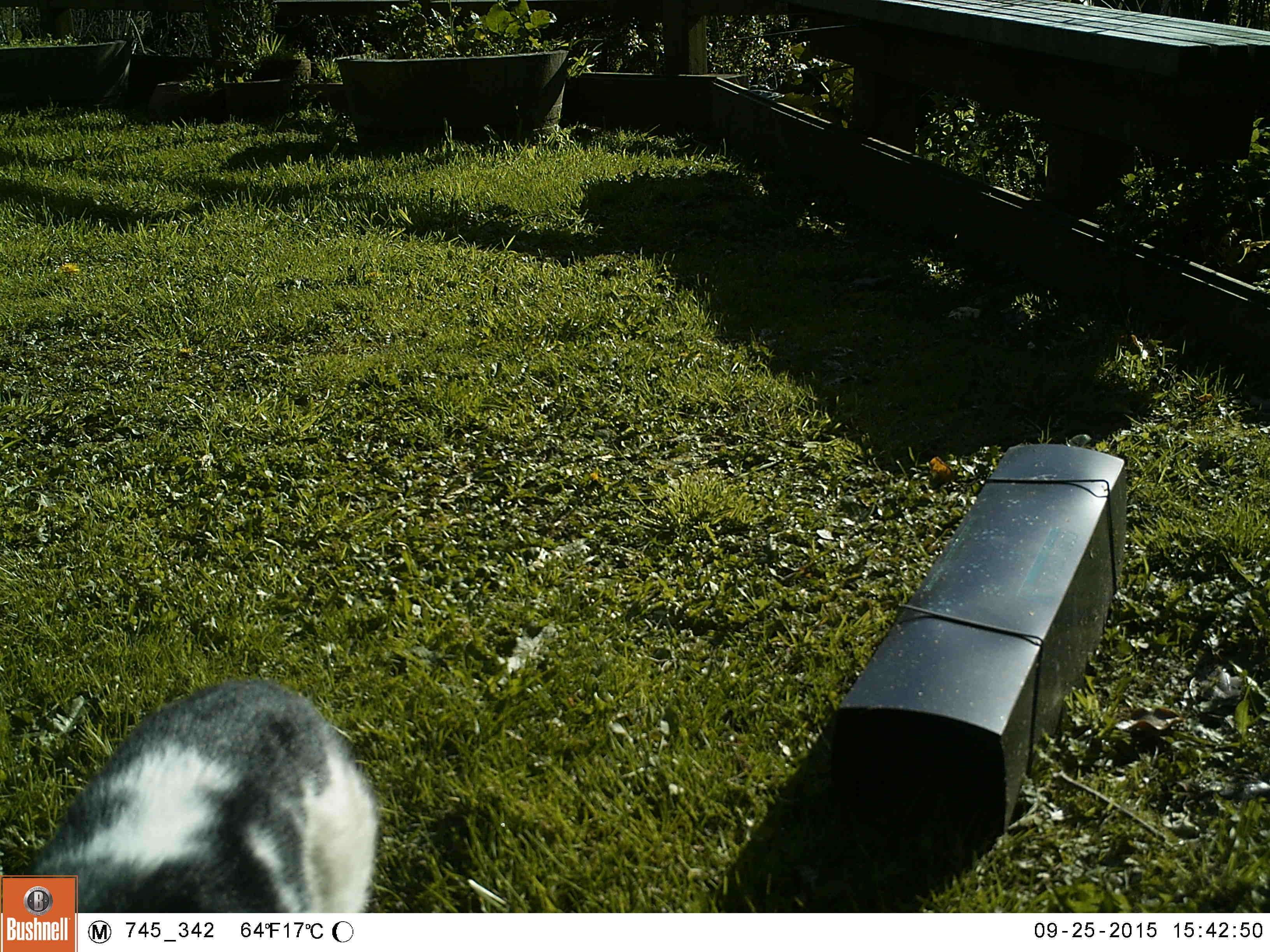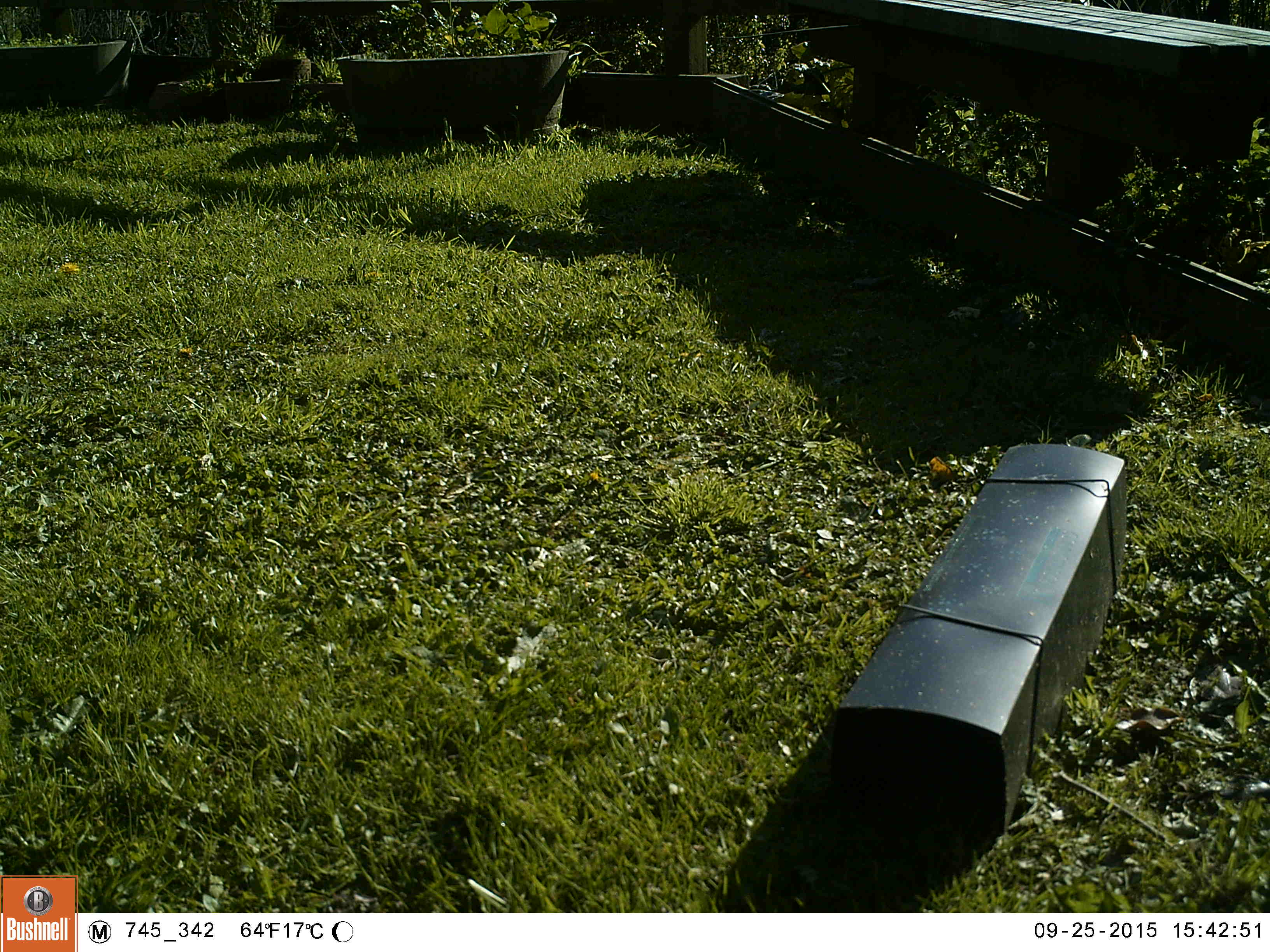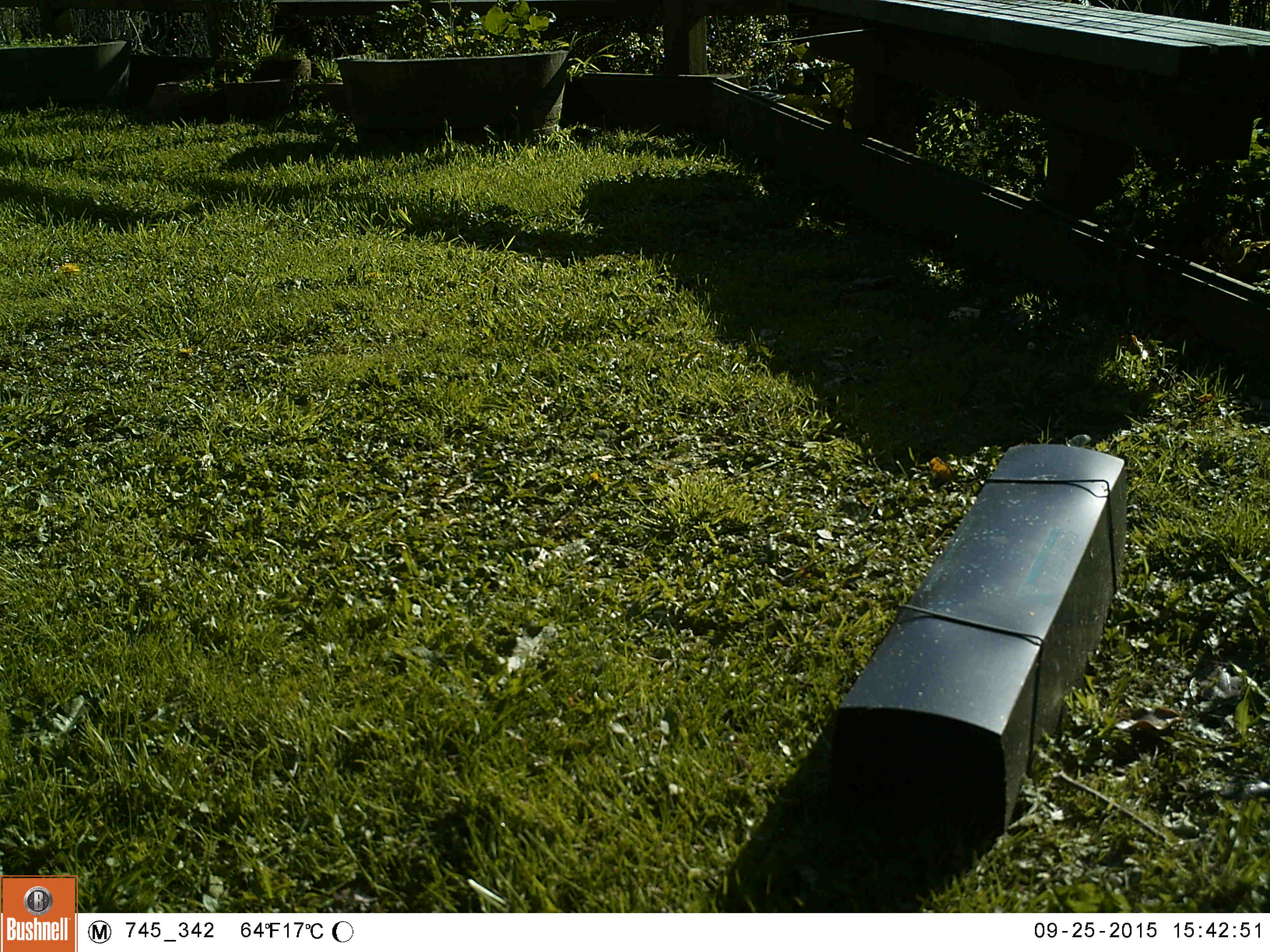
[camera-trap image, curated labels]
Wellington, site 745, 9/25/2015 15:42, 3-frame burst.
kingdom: Animalia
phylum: Chordata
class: Mammalia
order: Carnivora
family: Felidae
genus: Felis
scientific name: Felis catus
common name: cat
Cat (Felis catus).